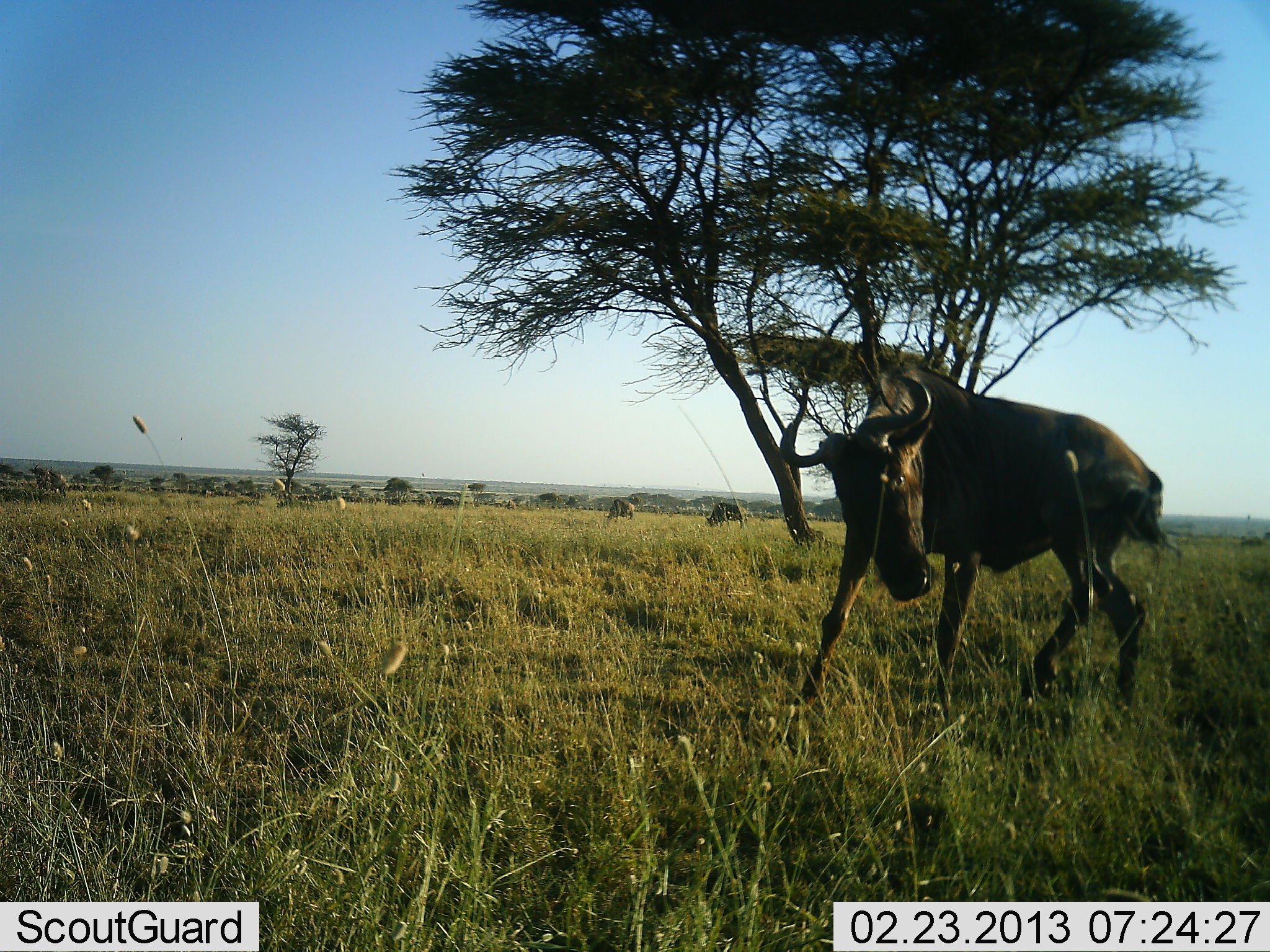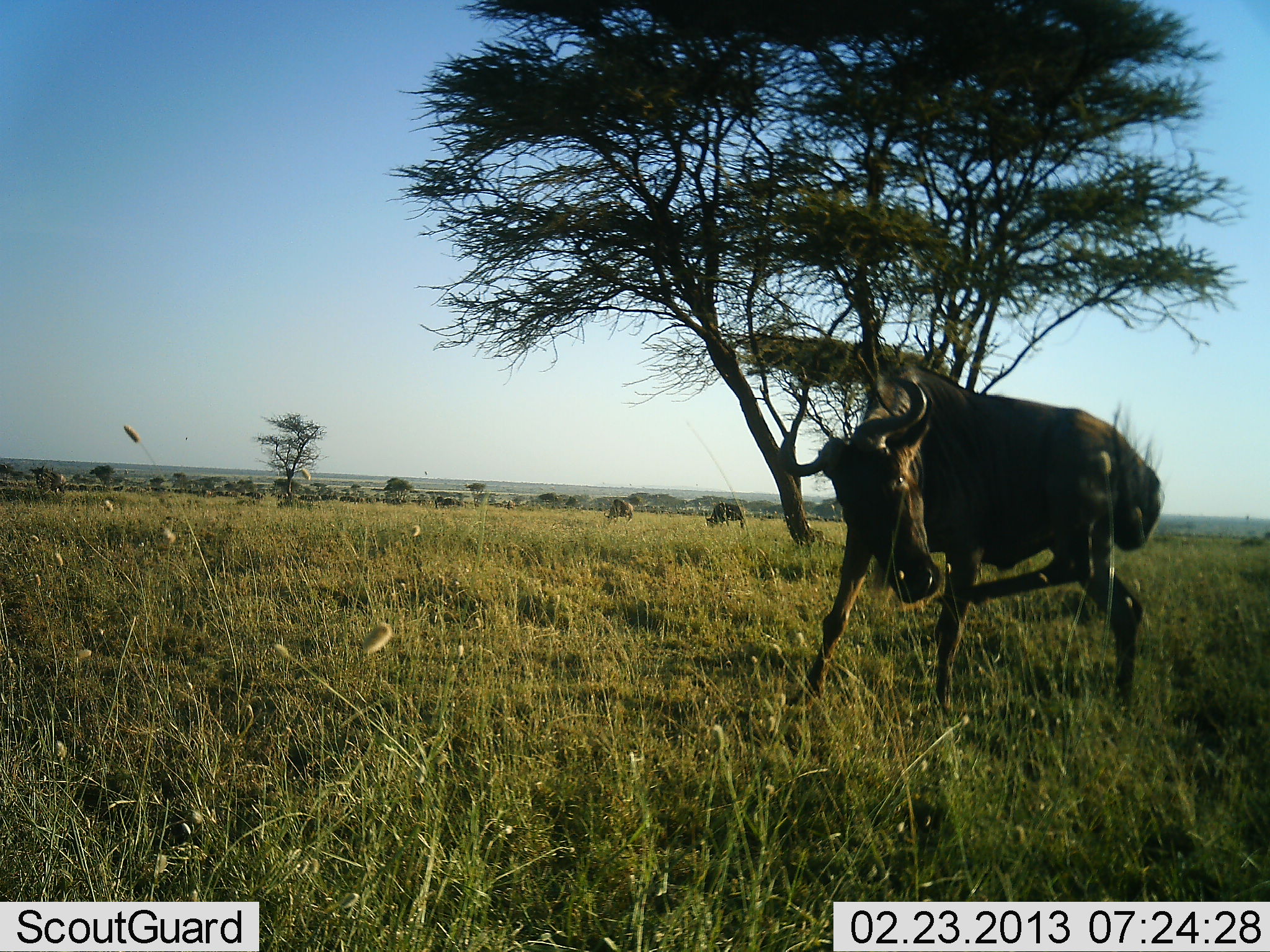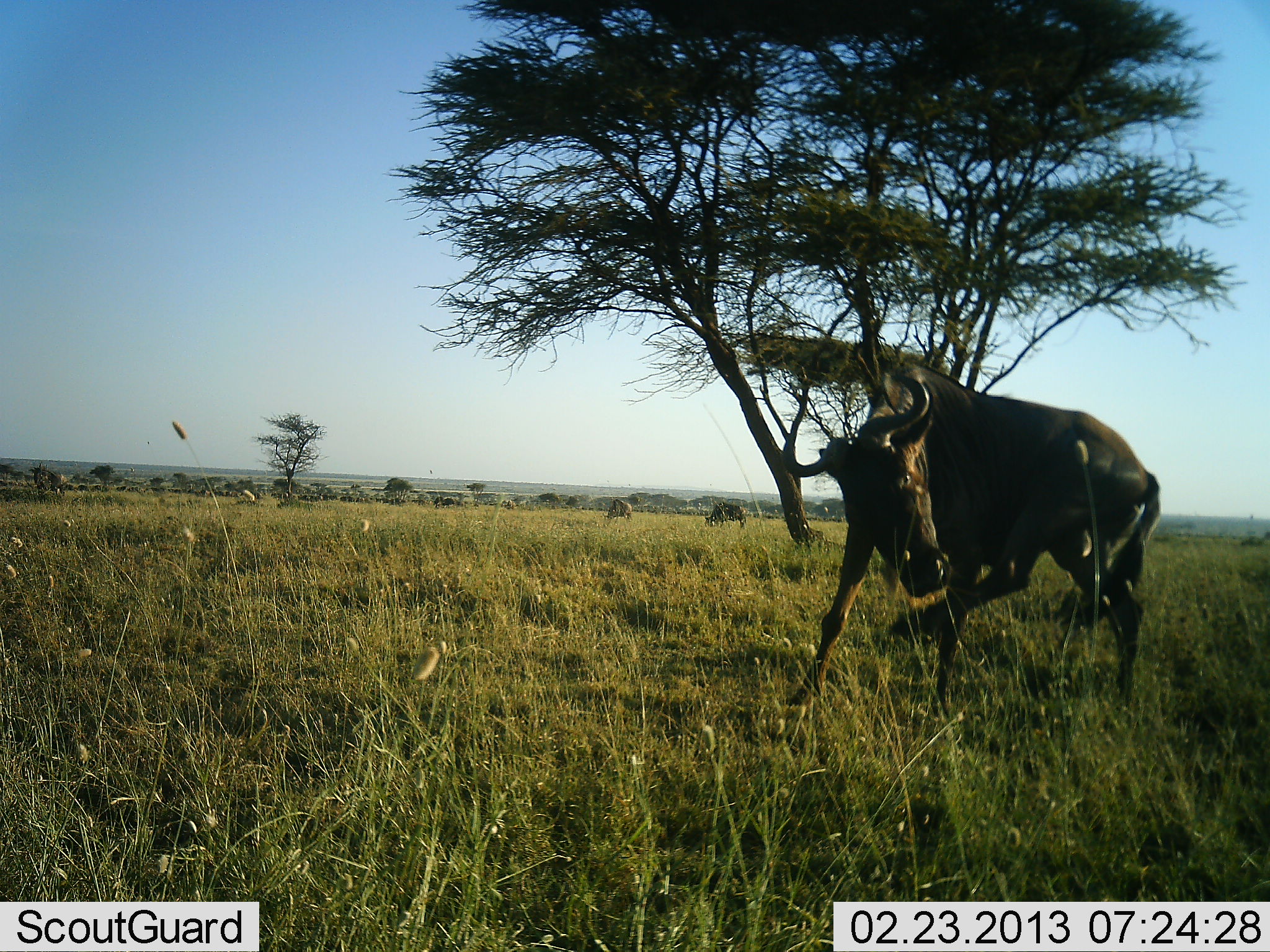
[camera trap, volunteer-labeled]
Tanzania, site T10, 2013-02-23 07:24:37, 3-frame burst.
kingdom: Animalia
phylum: Chordata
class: Mammalia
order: Artiodactyla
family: Bovidae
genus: Connochaetes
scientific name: Connochaetes taurinus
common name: blue wildebeest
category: wildebeest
Wildebeest (blue wildebeest) (Connochaetes taurinus), count 3. Behavior (volunteer vote fractions): standing 68%, resting 6%, moving 21%, interacting 15%. Young present (vote fraction): 3%. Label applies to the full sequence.